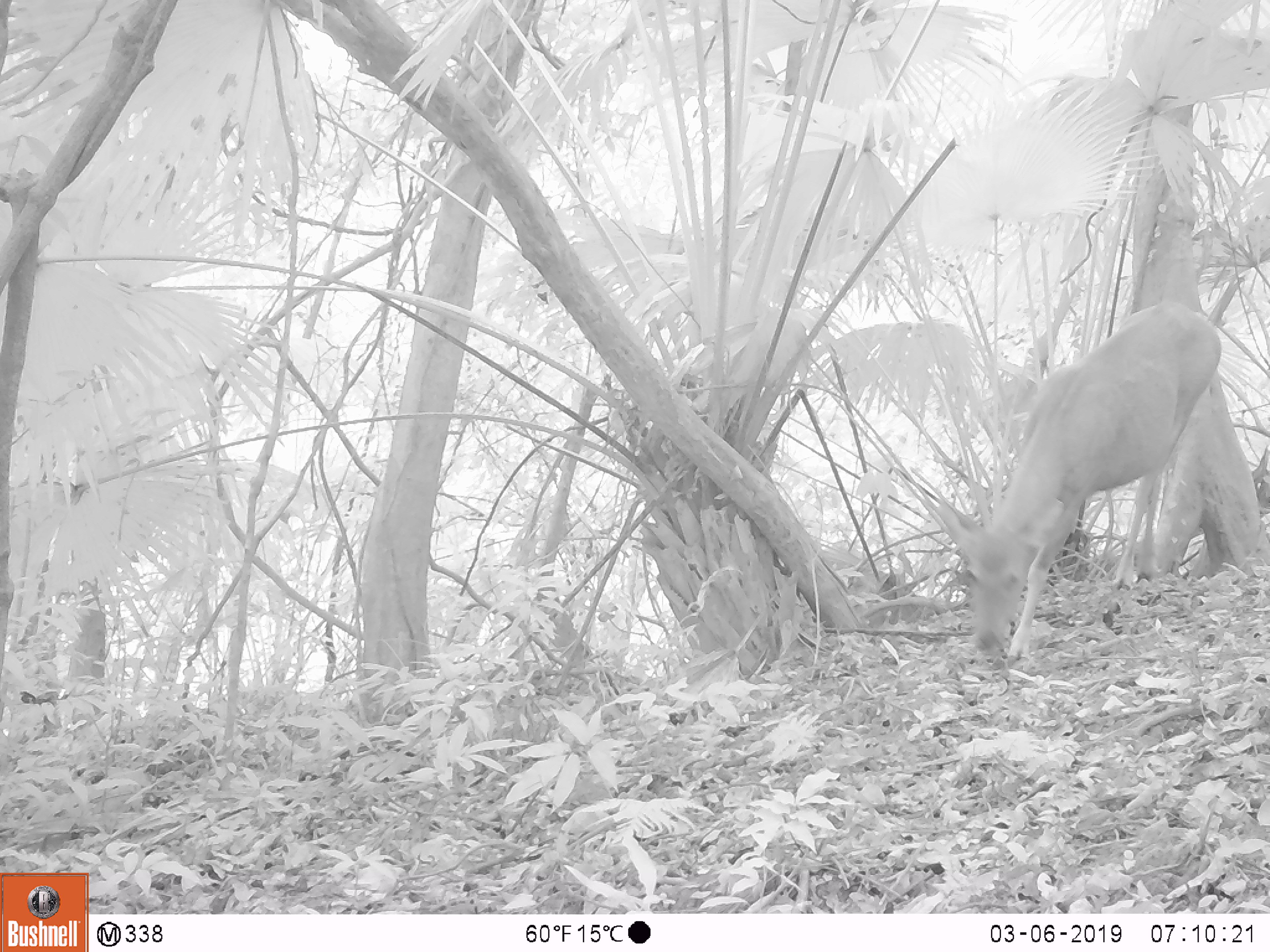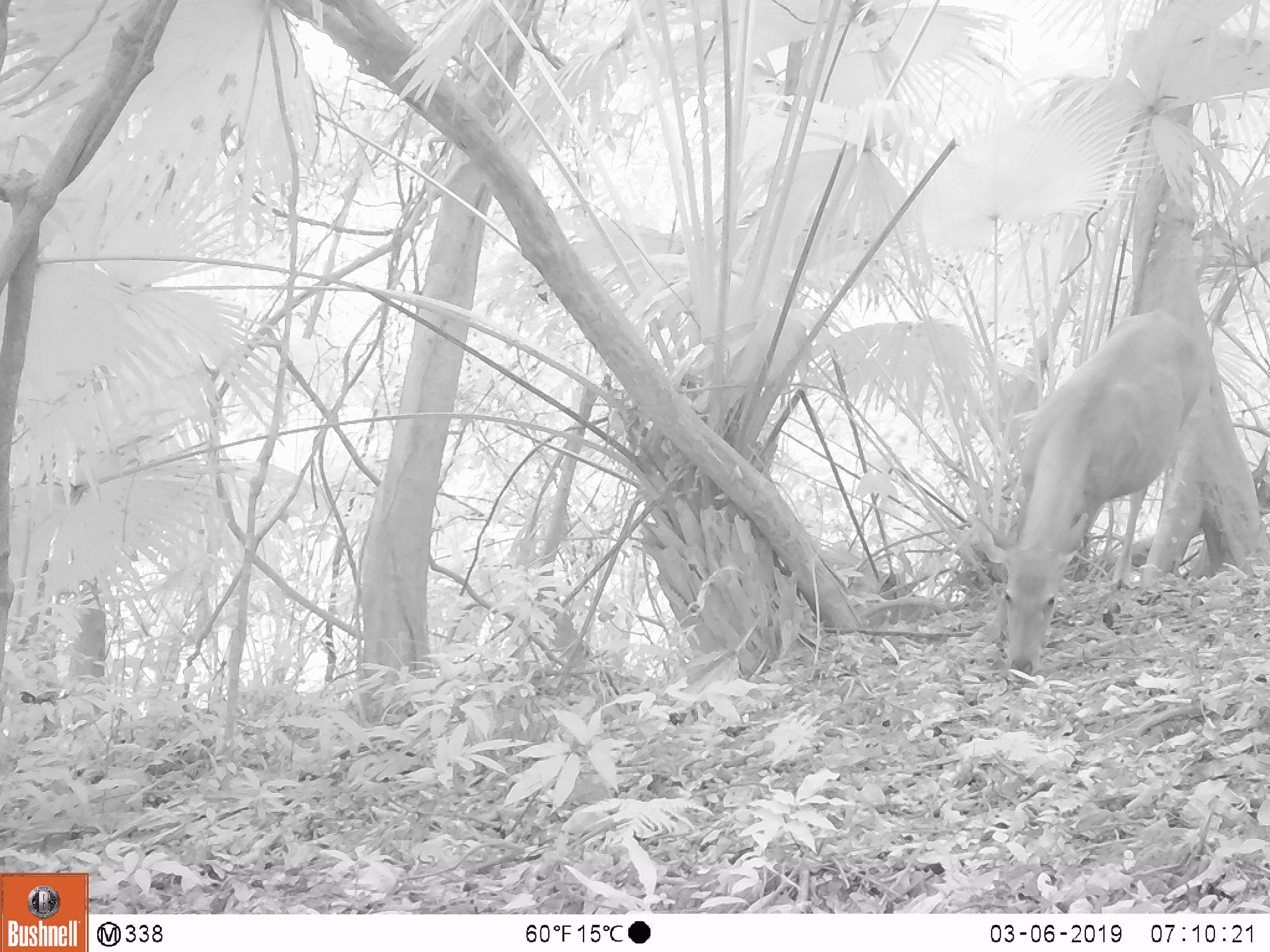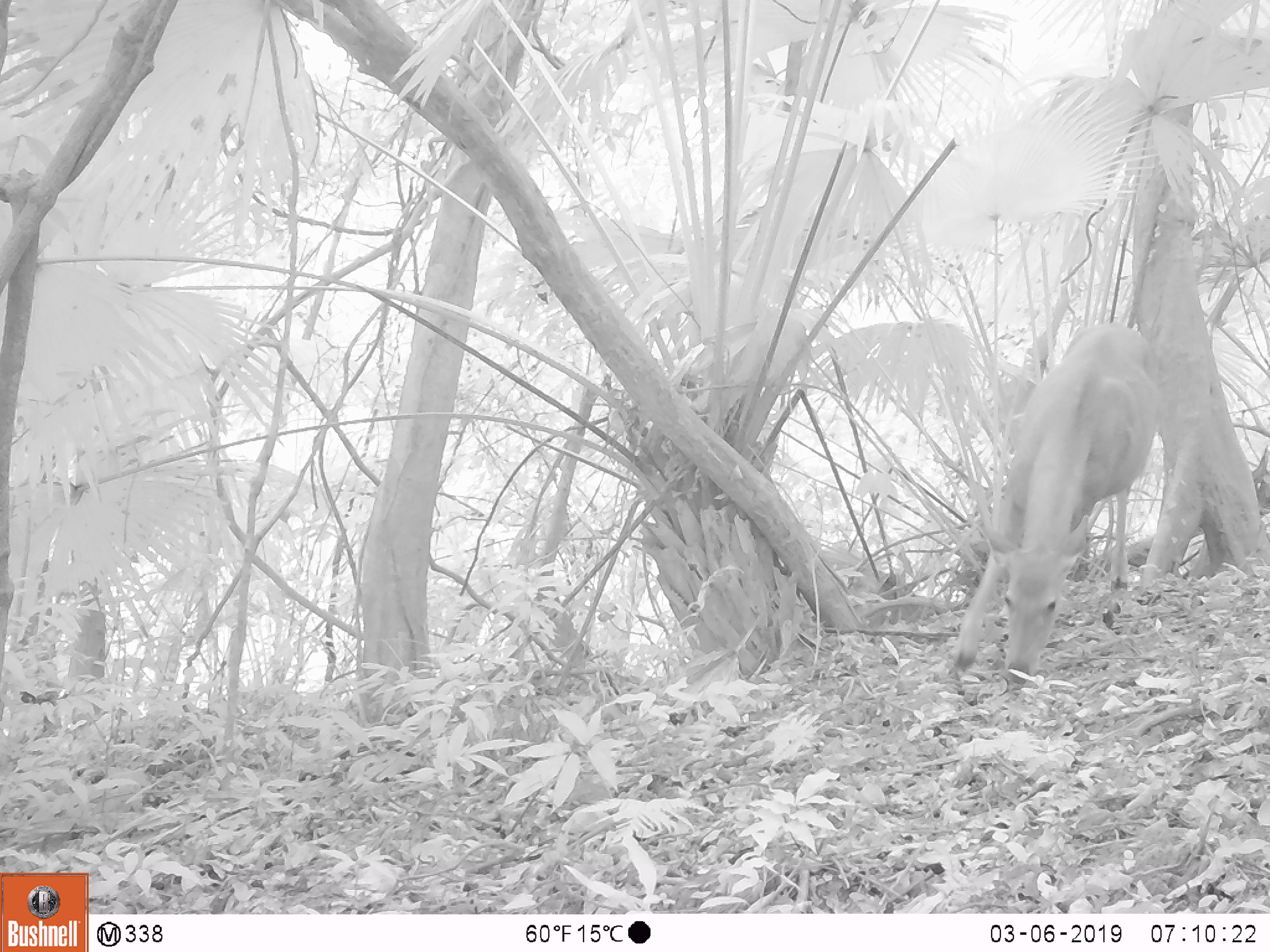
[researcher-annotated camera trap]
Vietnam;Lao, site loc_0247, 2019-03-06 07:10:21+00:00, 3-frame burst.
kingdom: Animalia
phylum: Chordata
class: Mammalia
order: Artiodactyla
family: Cervidae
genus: Rusa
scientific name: Rusa unicolor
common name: sambar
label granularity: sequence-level